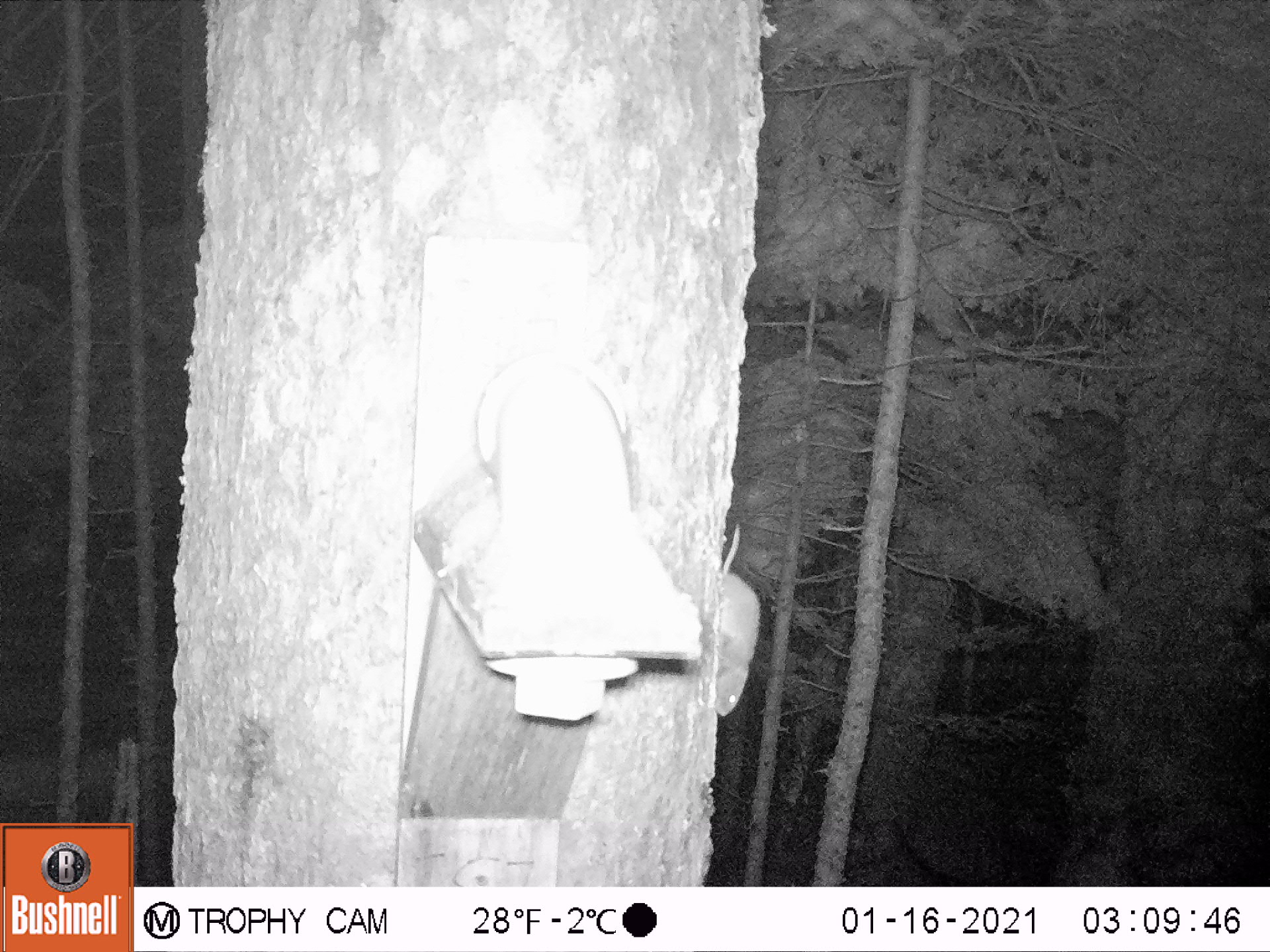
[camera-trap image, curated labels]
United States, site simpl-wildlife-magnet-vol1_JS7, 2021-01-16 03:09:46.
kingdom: Animalia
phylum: Chordata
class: Mammalia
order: Rodentia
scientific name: Rodentia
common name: mouse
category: mouse sp.